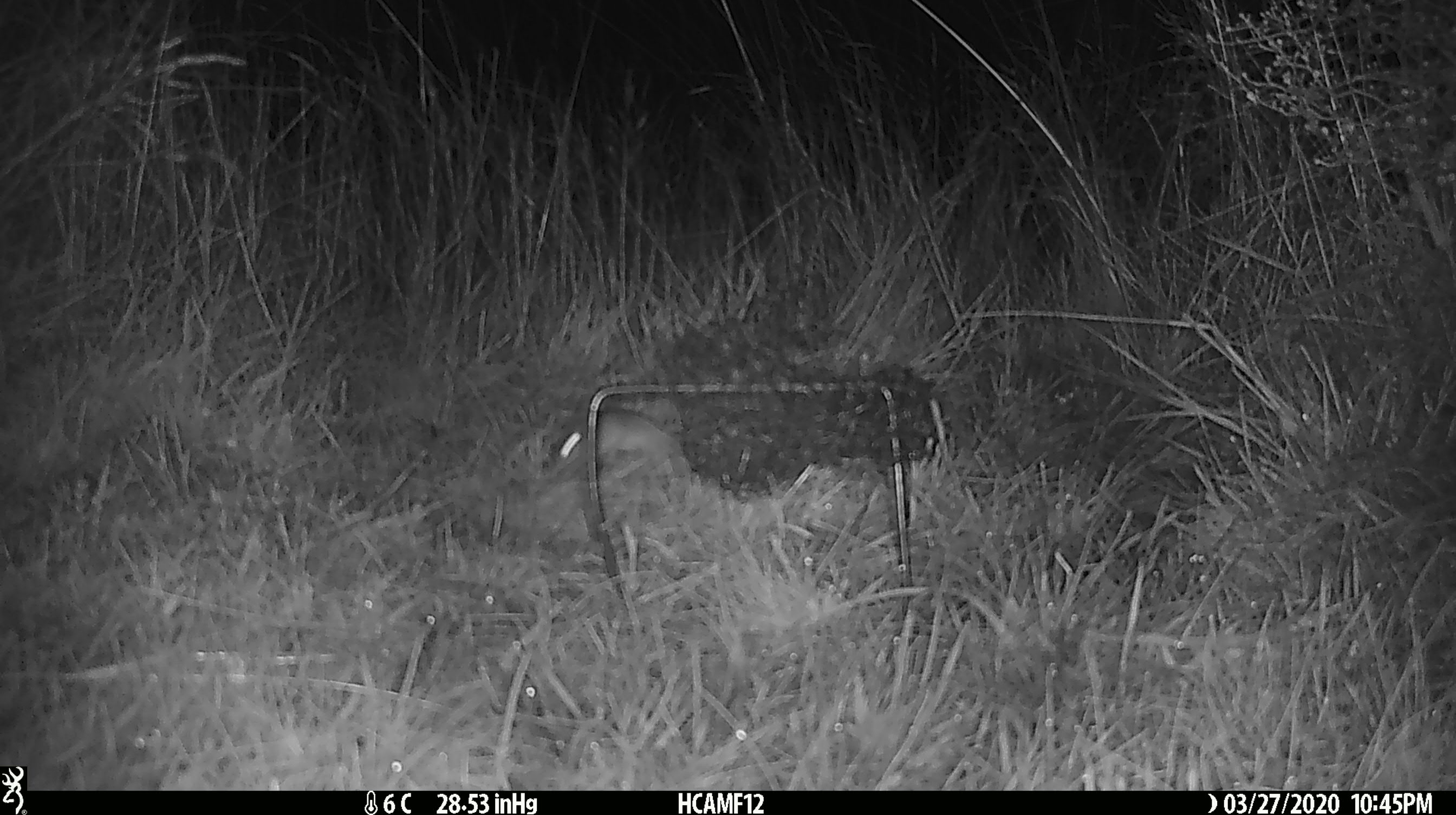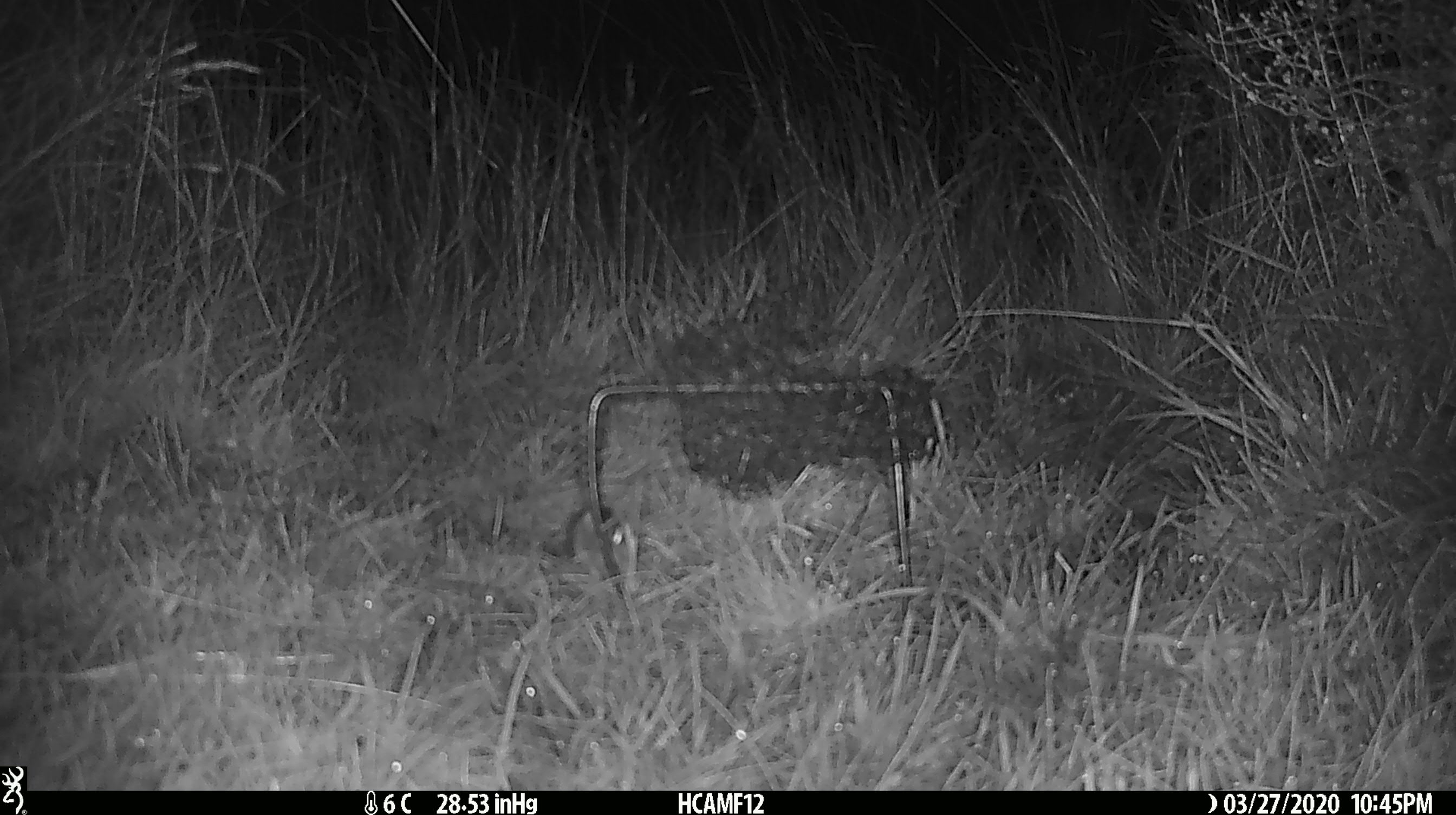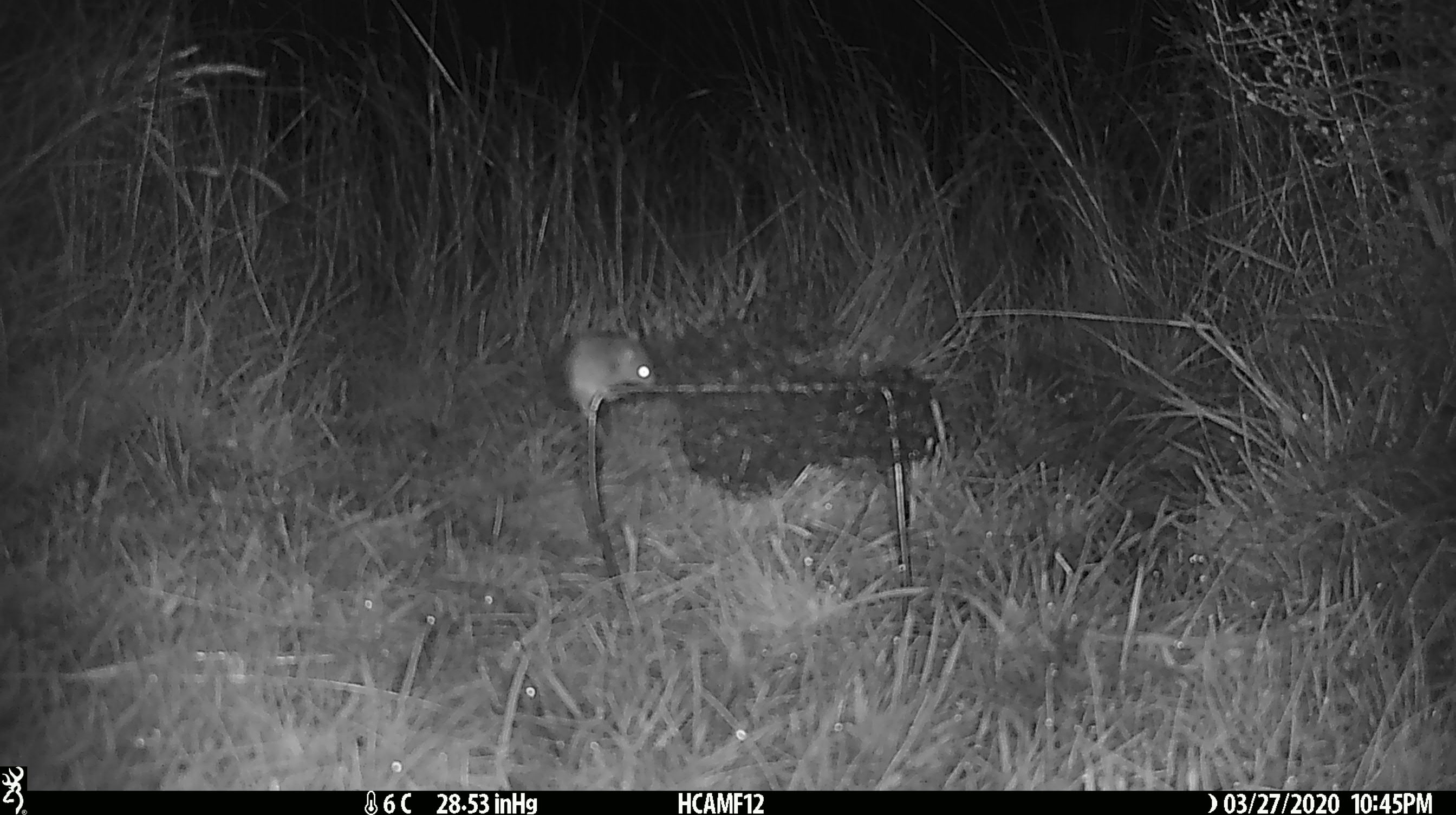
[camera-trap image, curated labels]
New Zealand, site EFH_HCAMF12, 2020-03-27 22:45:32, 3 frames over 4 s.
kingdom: Animalia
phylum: Chordata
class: Mammalia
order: Rodentia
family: Muridae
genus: Mus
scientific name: Mus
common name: mouse